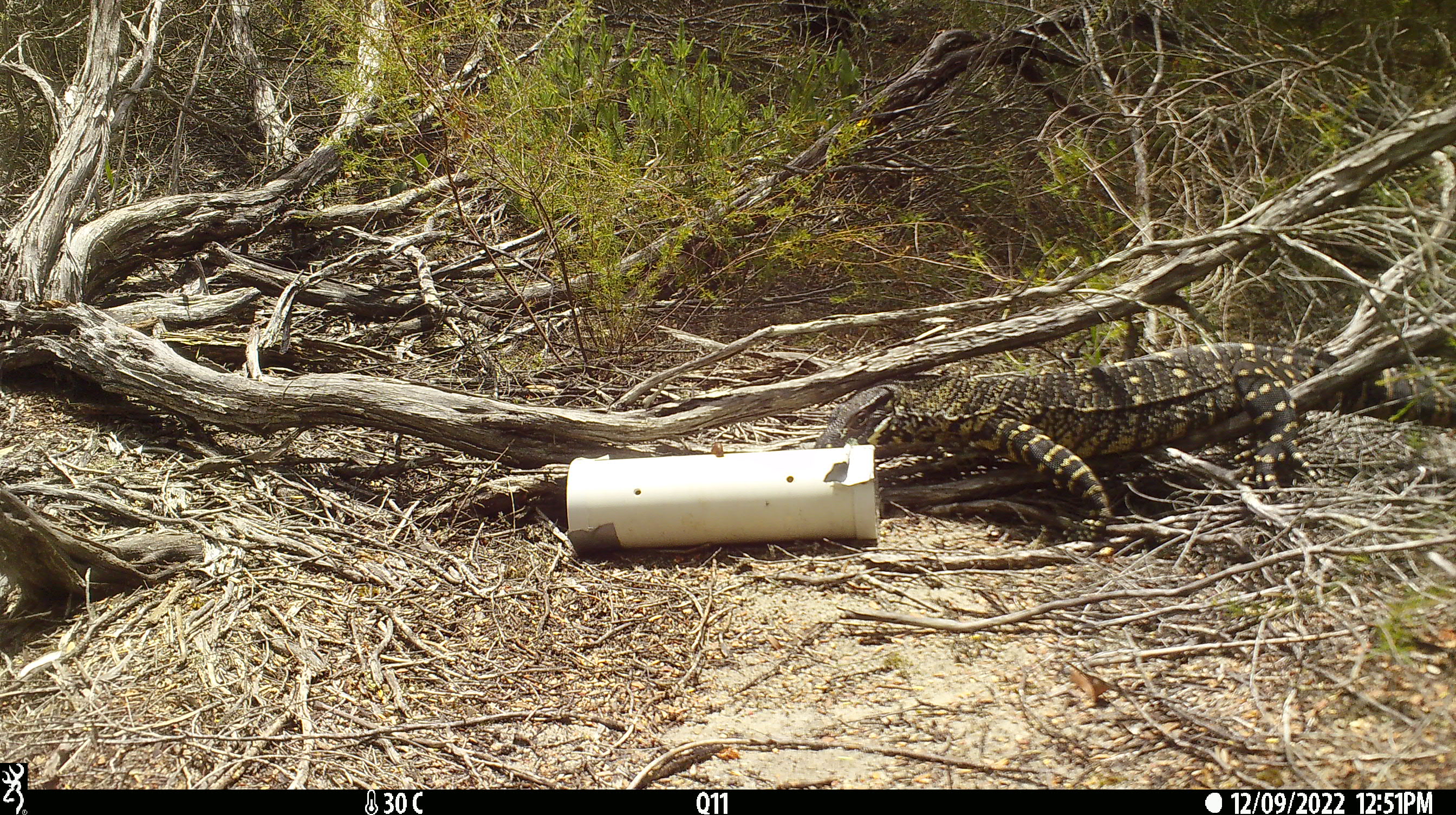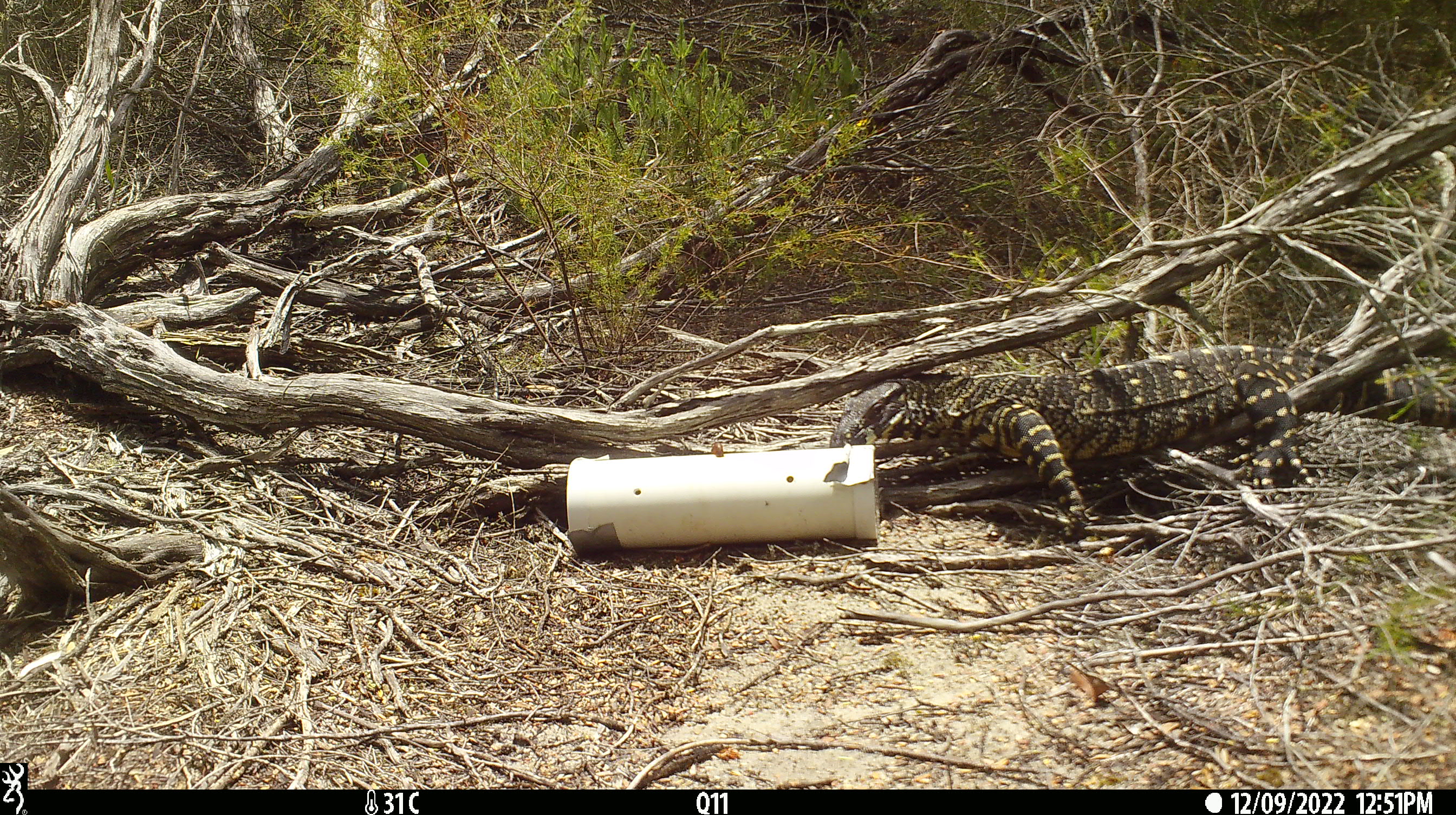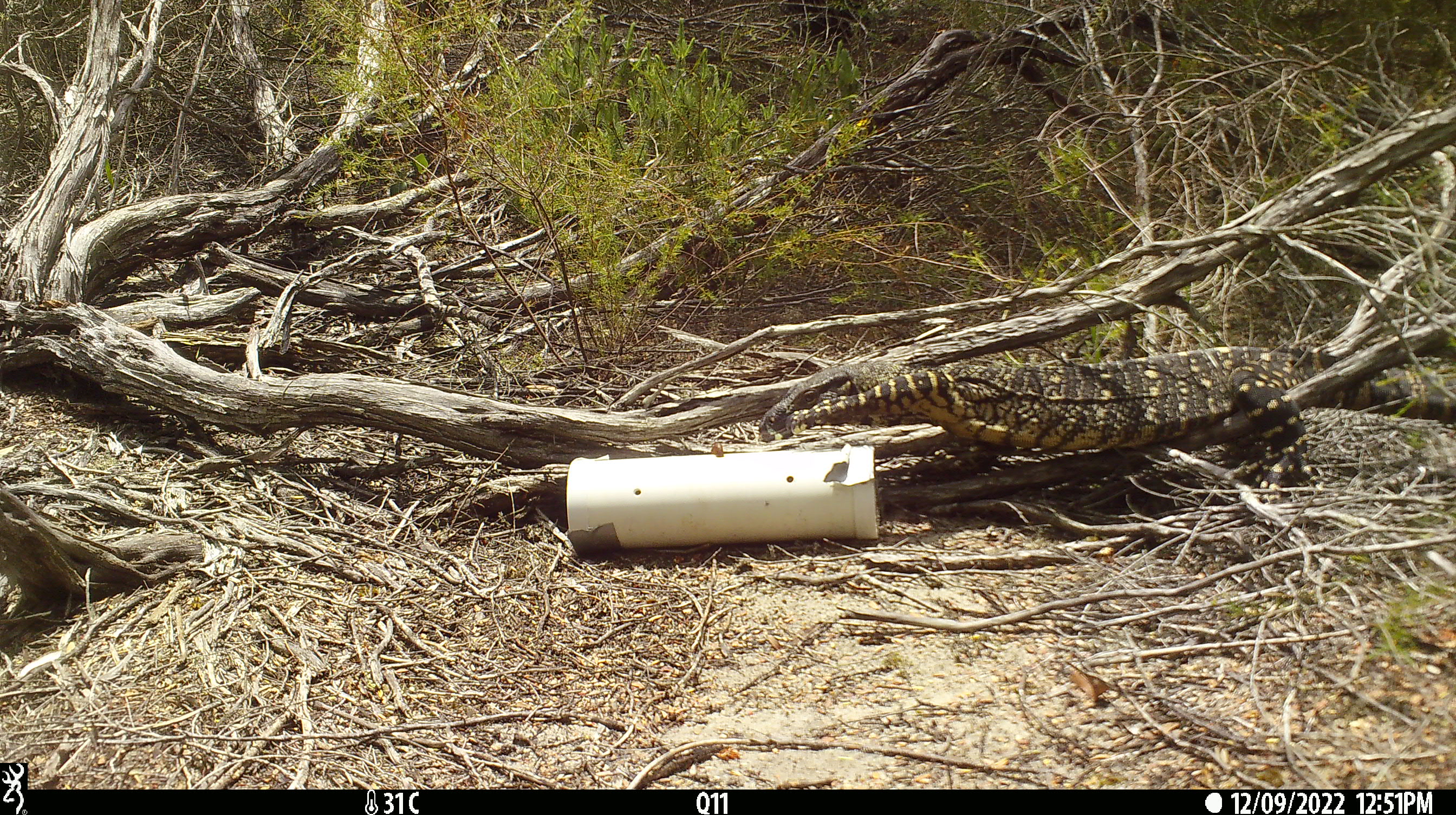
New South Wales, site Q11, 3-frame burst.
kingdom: Animalia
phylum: Chordata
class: Reptilia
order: Squamata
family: Varanidae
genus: Varanus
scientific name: Varanus varius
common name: lace monitor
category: goanna